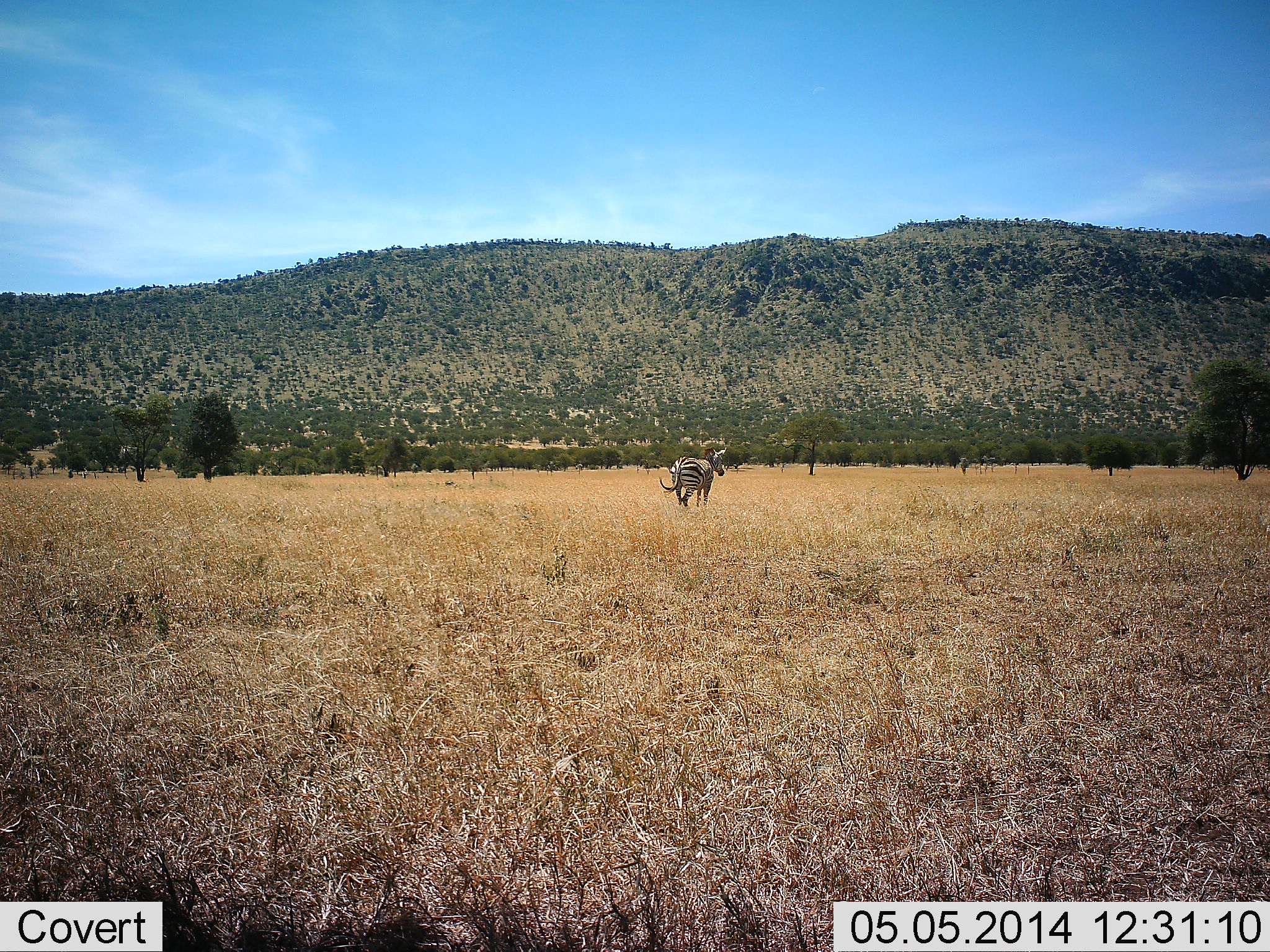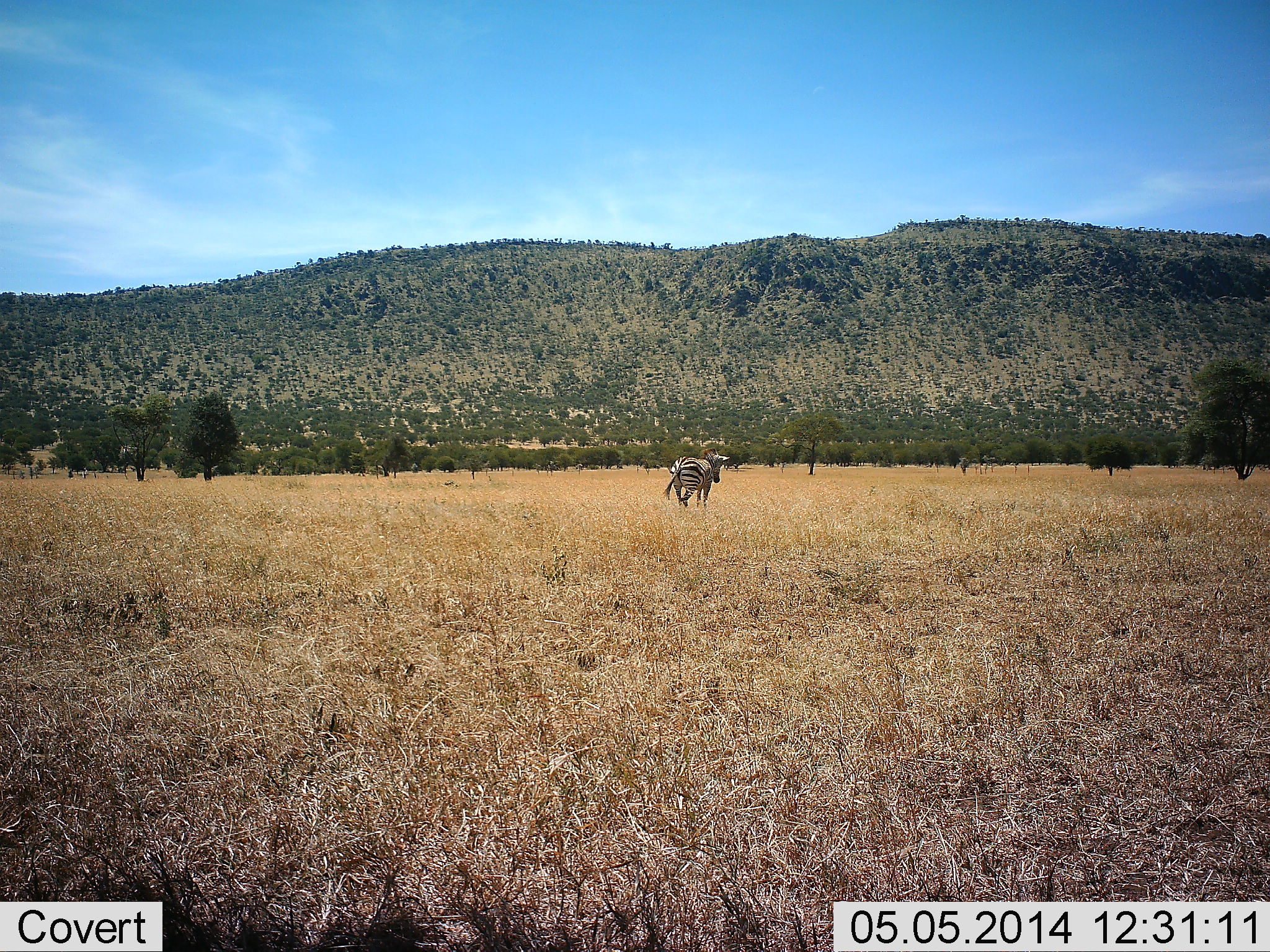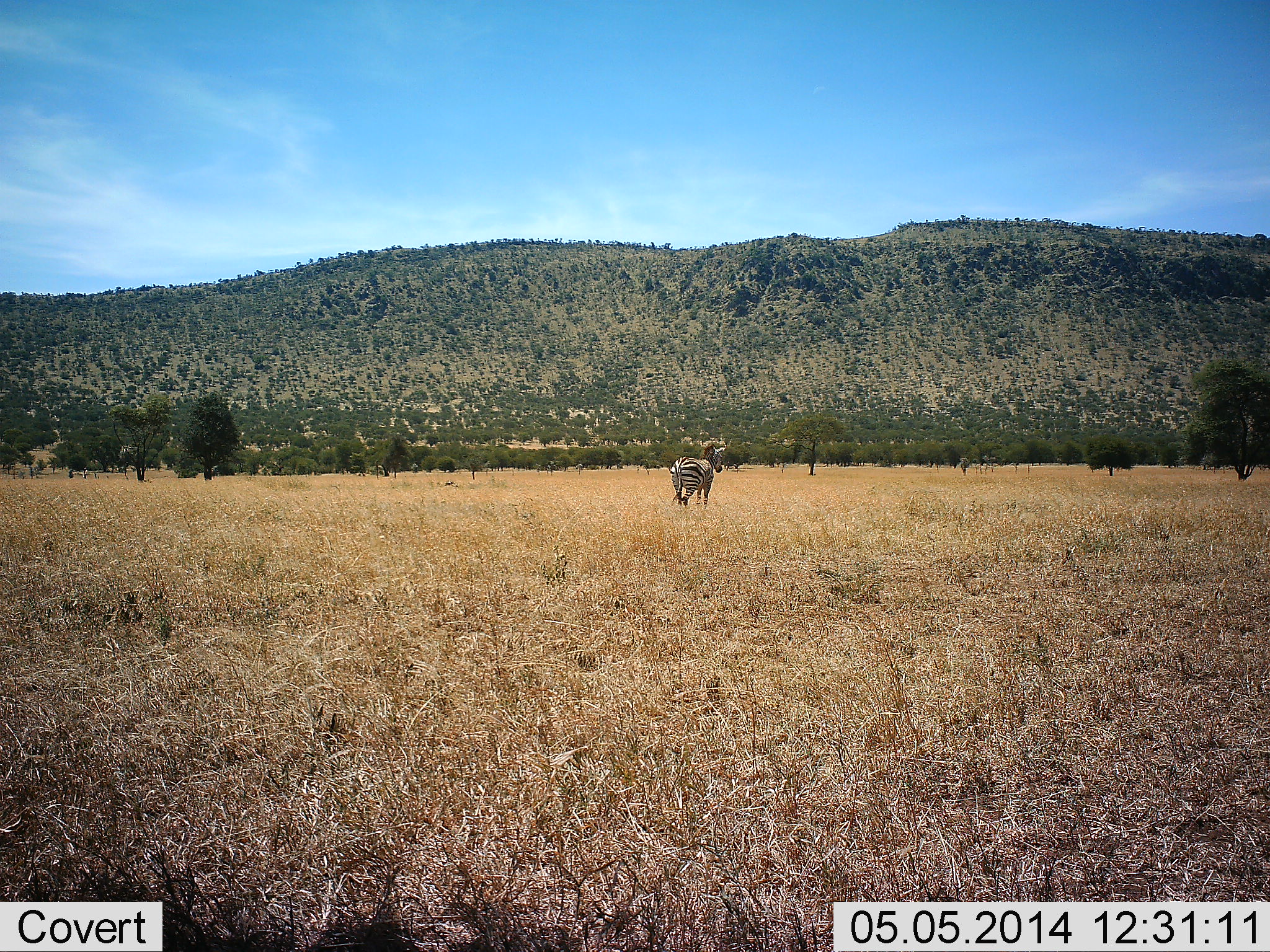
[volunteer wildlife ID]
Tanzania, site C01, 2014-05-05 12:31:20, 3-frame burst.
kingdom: Animalia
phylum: Chordata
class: Mammalia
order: Perissodactyla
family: Equidae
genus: Equus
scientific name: Equus quagga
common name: plains zebra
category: zebra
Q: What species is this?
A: Zebra (plains zebra) (Equus quagga).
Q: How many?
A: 1.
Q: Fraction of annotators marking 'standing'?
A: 70%.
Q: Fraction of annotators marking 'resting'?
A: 0%.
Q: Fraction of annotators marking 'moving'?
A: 35%.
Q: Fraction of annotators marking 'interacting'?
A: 0%.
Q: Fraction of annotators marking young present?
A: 0%.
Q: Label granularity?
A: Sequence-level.